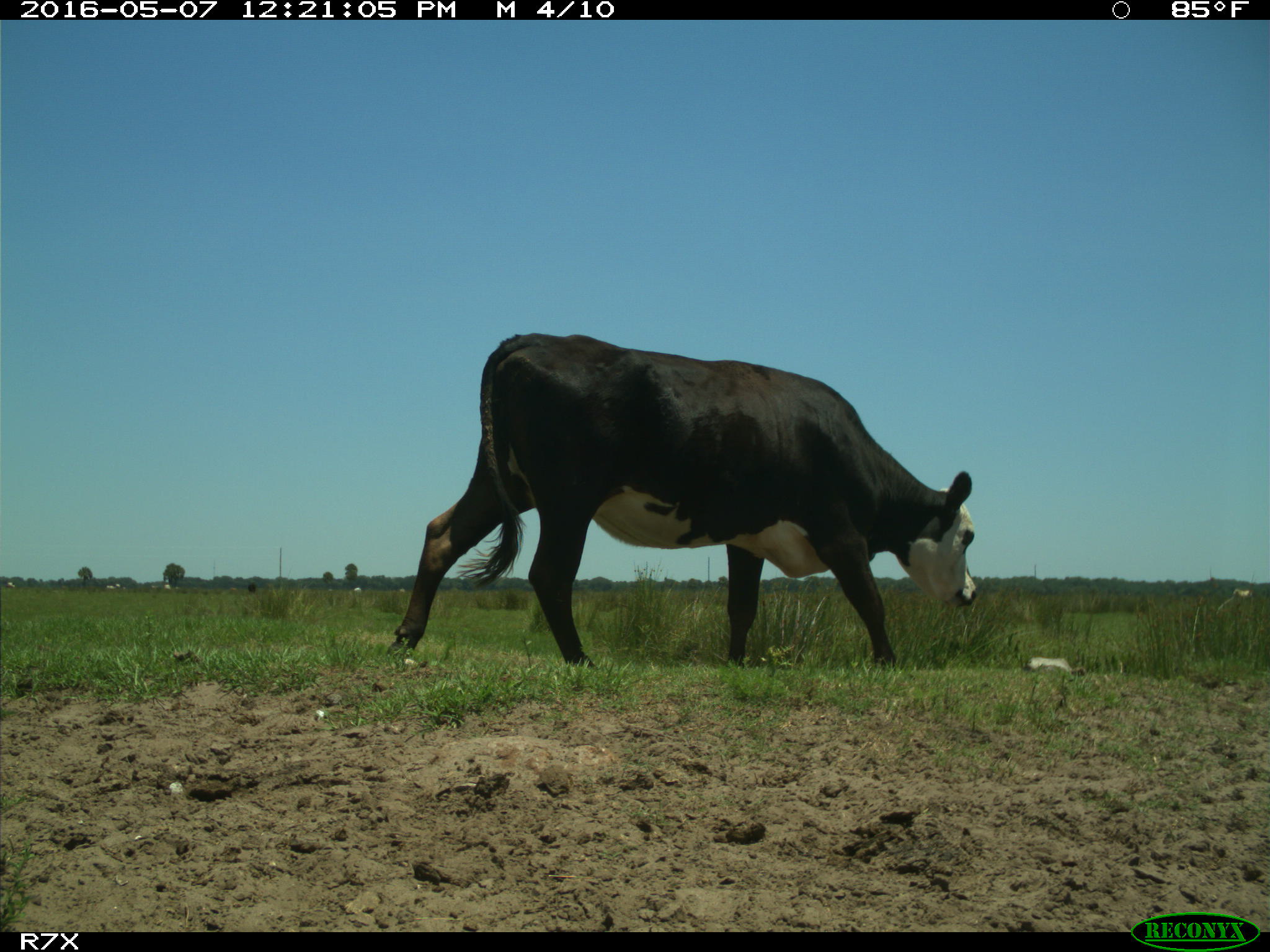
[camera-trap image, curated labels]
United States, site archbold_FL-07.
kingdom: Animalia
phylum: Chordata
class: Mammalia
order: Artiodactyla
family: Bovidae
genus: Bos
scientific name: Bos taurus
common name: domestic cow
Bos taurus (domestic cow).